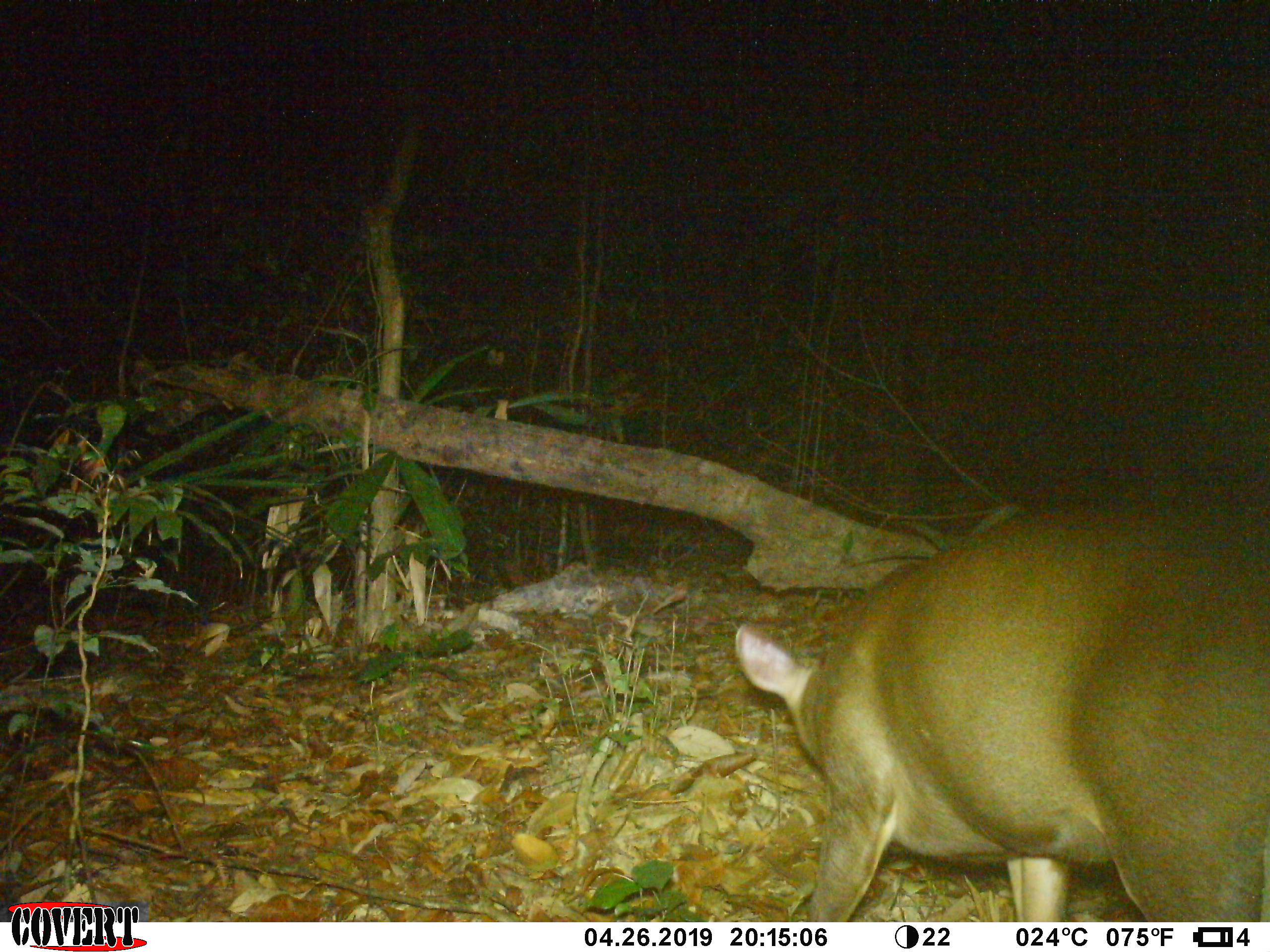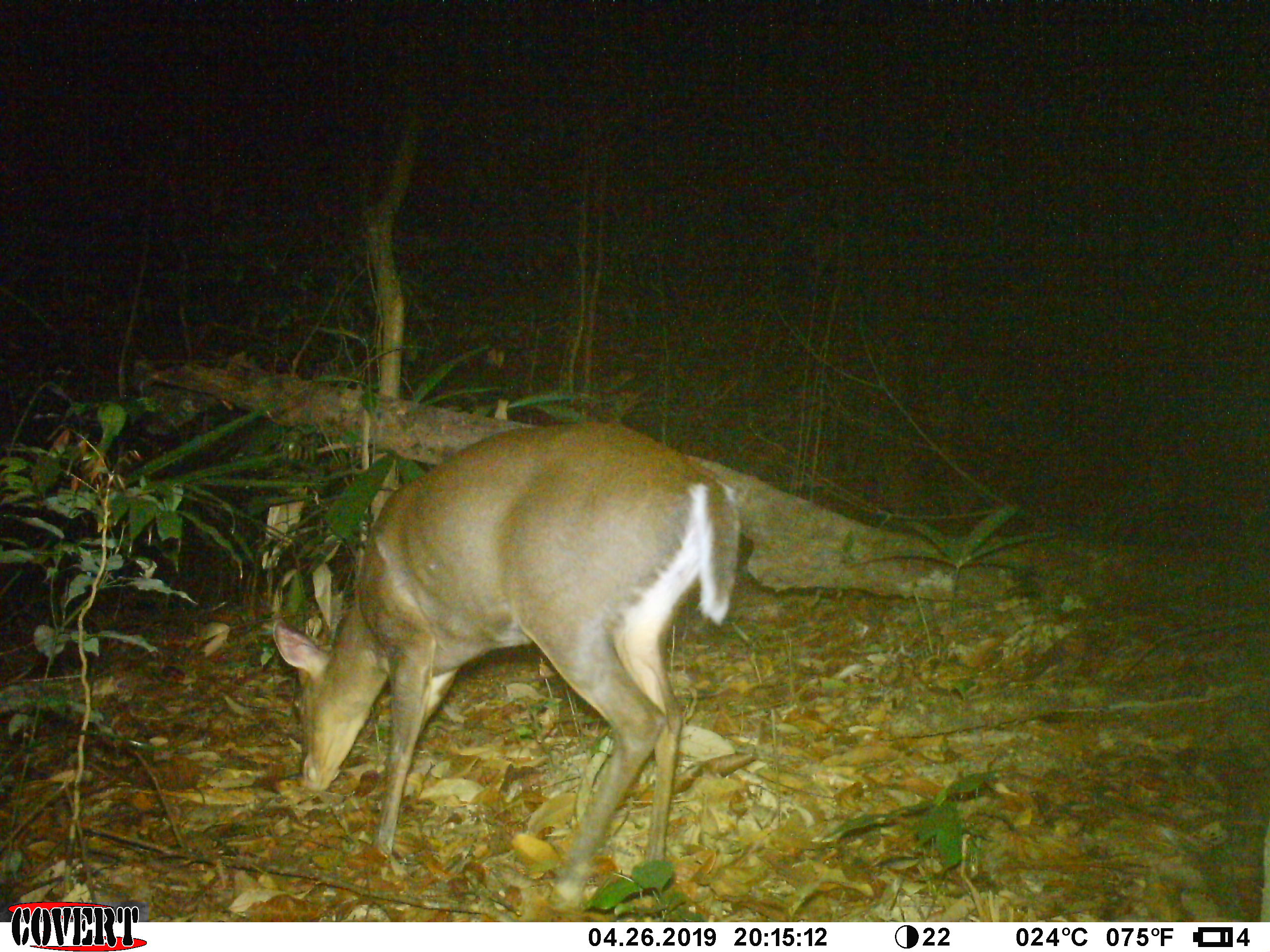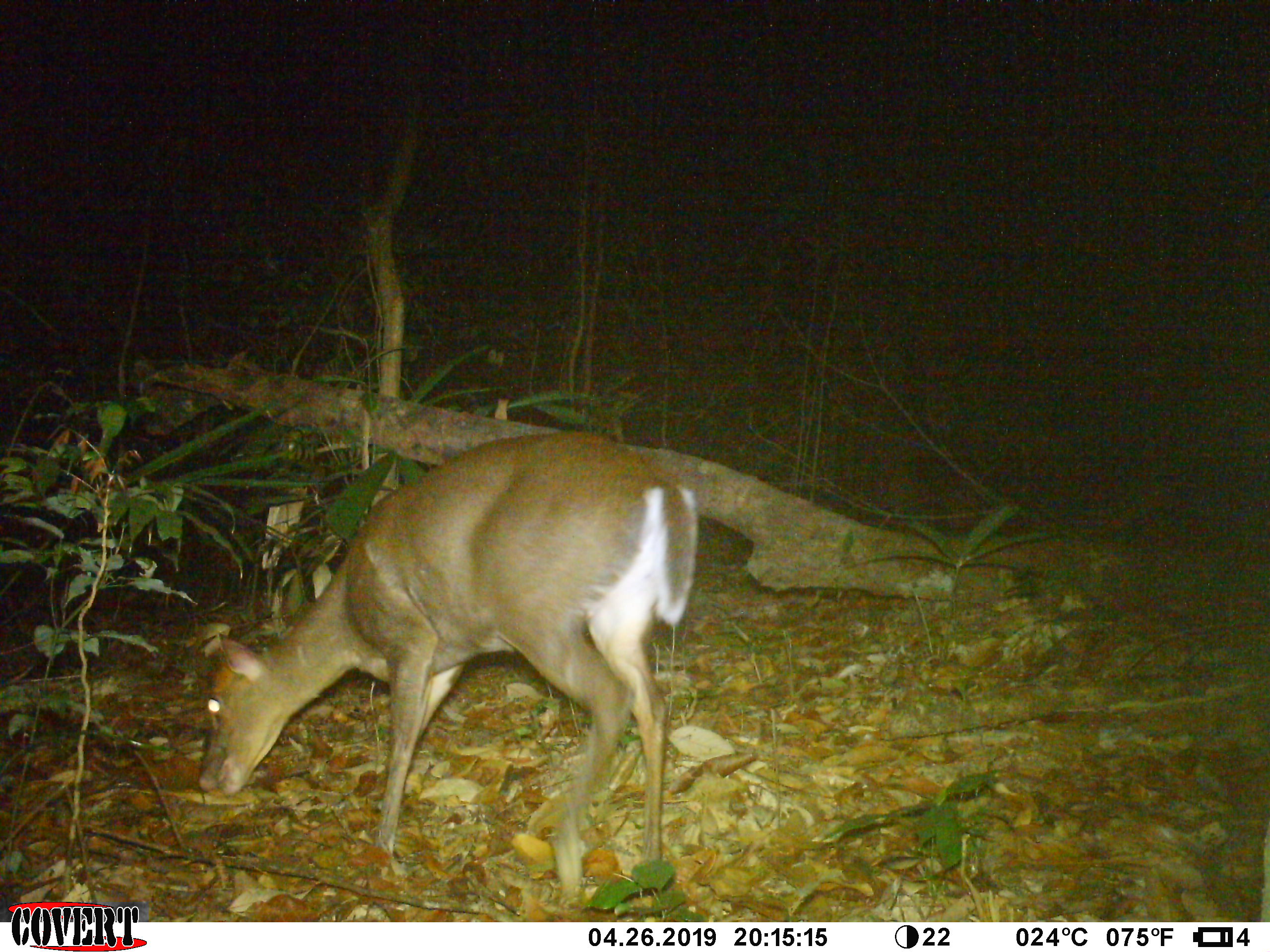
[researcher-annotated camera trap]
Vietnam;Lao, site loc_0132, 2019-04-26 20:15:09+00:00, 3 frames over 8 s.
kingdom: Animalia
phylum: Chordata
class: Mammalia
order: Artiodactyla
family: Cervidae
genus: Muntiacus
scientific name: Muntiacus rooseveltorum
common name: roosevelt's muntjac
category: roosevelts muntjac group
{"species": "roosevelts muntjac group (roosevelt's muntjac) (Muntiacus rooseveltorum)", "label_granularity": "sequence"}